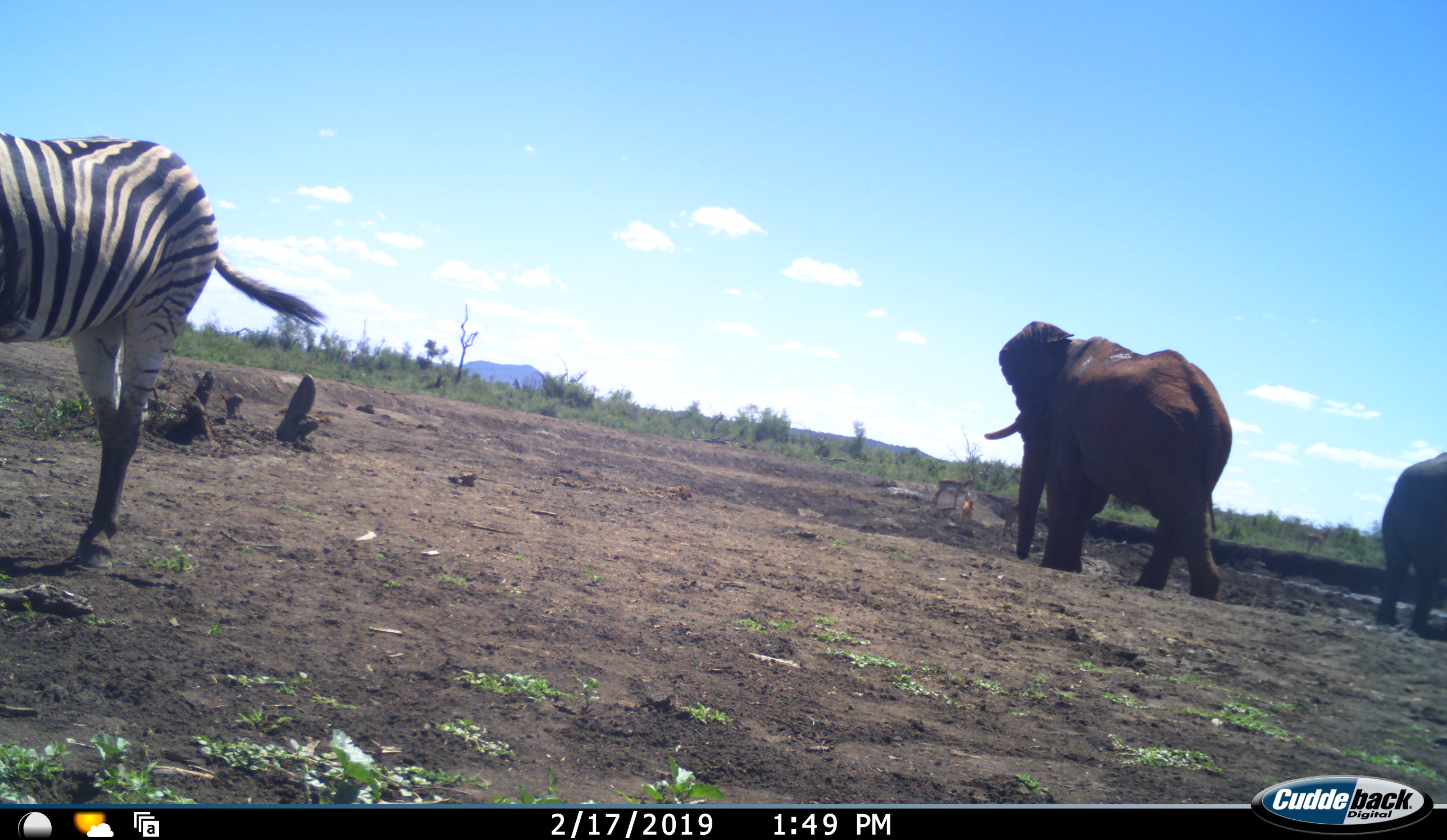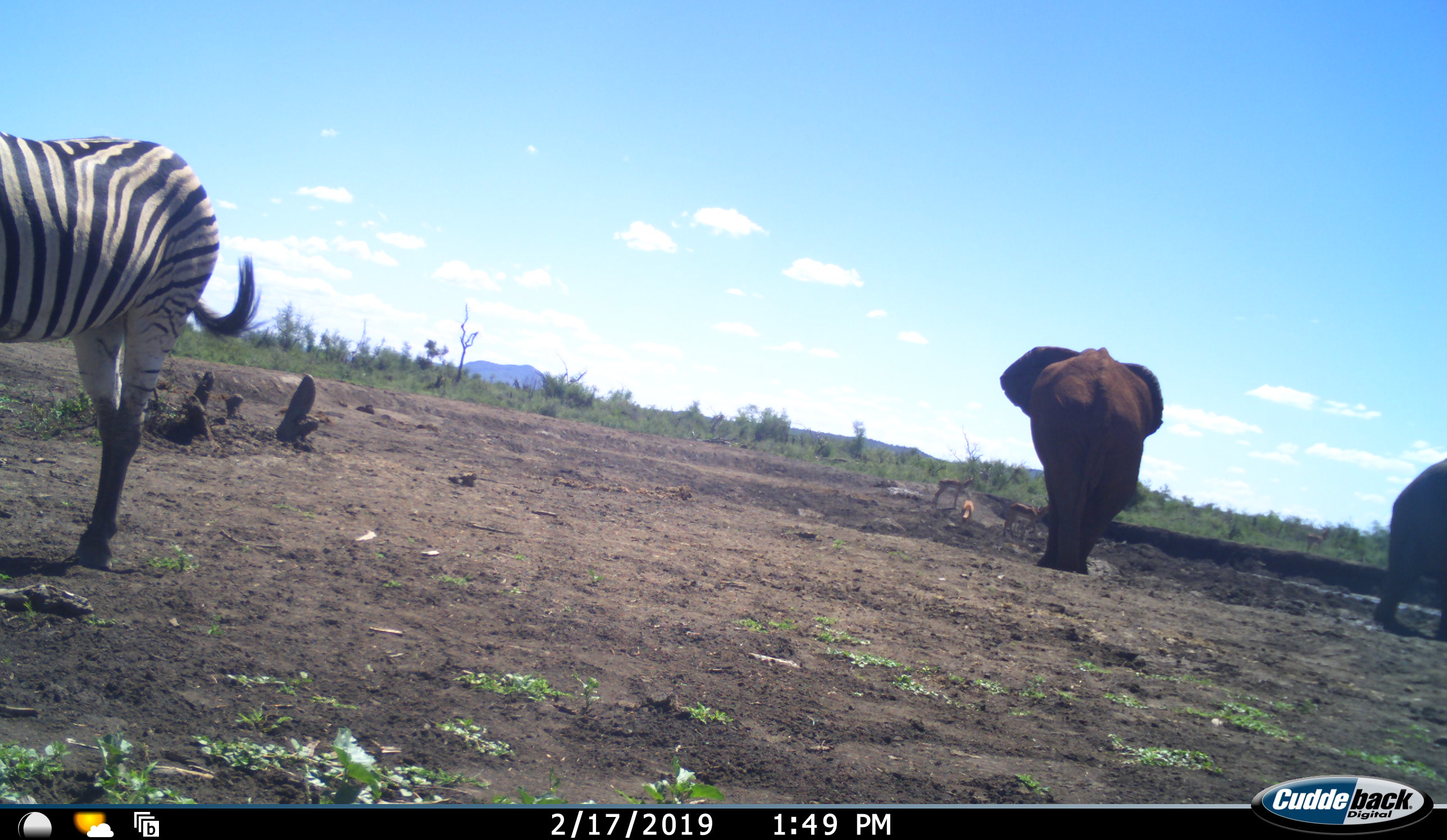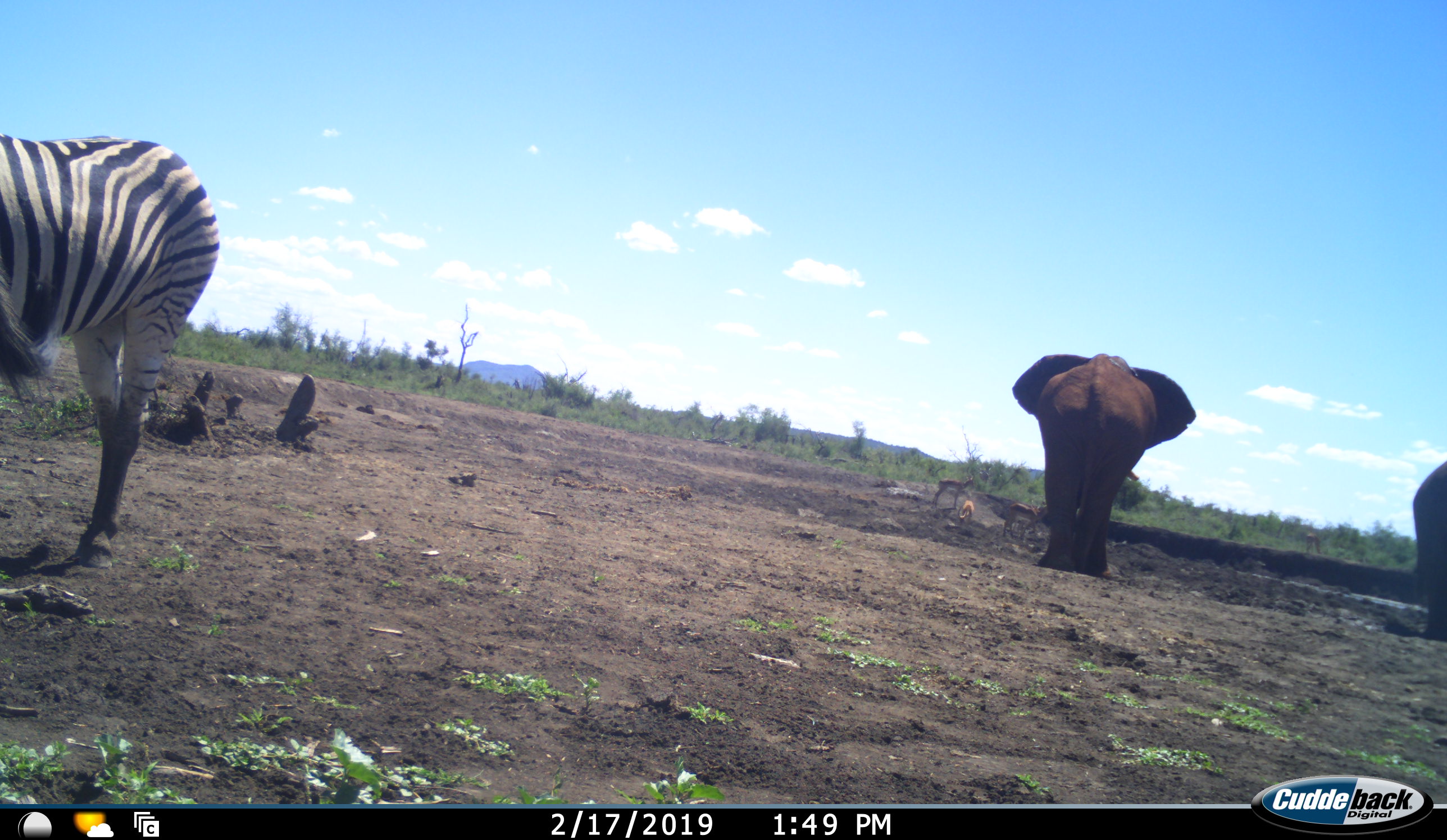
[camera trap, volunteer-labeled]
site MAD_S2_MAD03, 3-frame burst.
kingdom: Animalia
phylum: Chordata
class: Mammalia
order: Proboscidea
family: Elephantidae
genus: Loxodonta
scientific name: Loxodonta africana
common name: african bush elephant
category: elephant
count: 2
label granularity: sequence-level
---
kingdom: Animalia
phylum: Chordata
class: Mammalia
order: Perissodactyla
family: Equidae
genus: Equus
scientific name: Equus quagga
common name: plains zebra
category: zebraplains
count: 1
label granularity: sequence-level